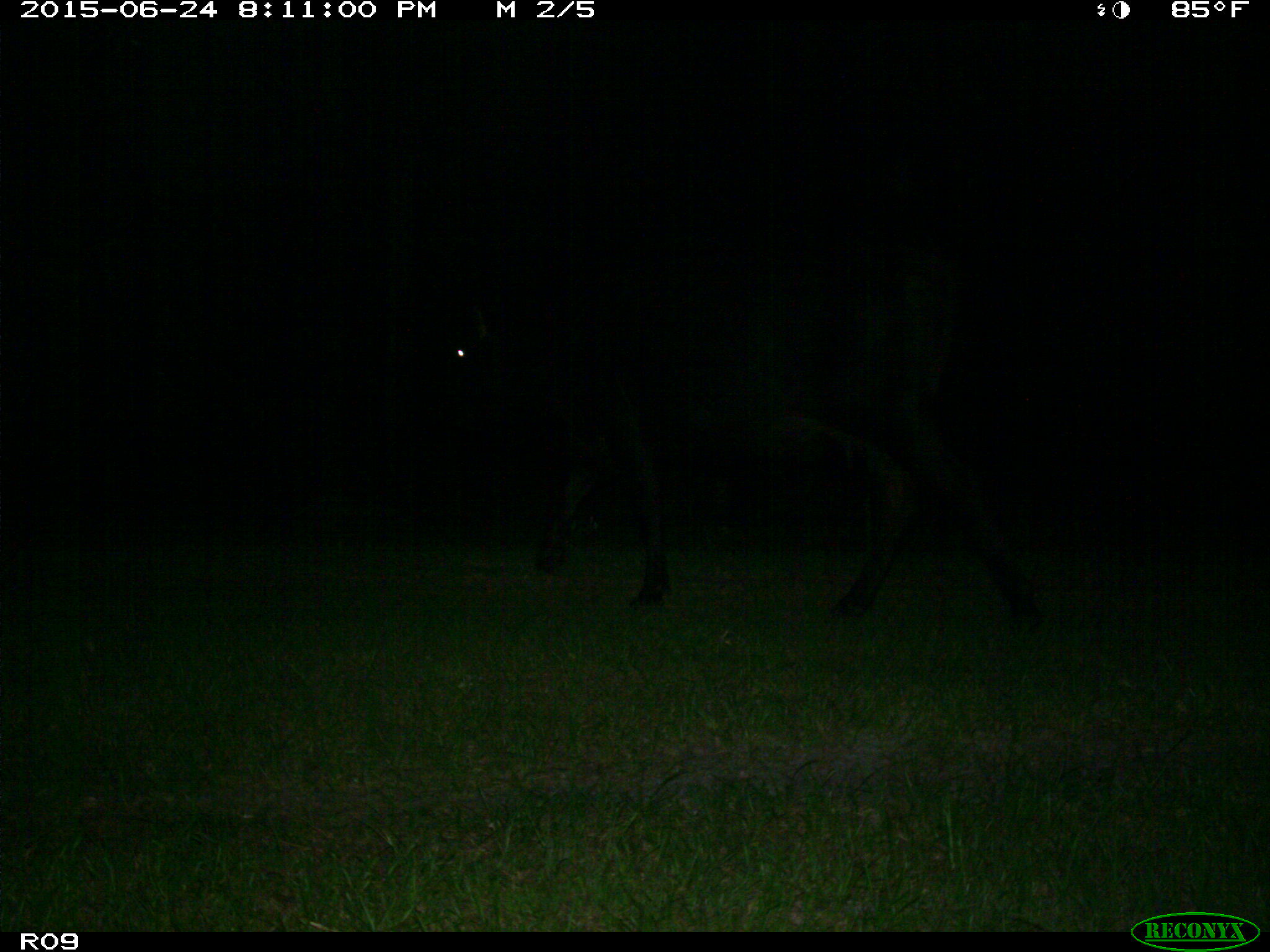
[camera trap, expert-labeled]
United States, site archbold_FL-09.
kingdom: Animalia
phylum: Chordata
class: Mammalia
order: Artiodactyla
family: Bovidae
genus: Bos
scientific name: Bos taurus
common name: domestic cow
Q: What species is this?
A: Bos taurus (domestic cow).